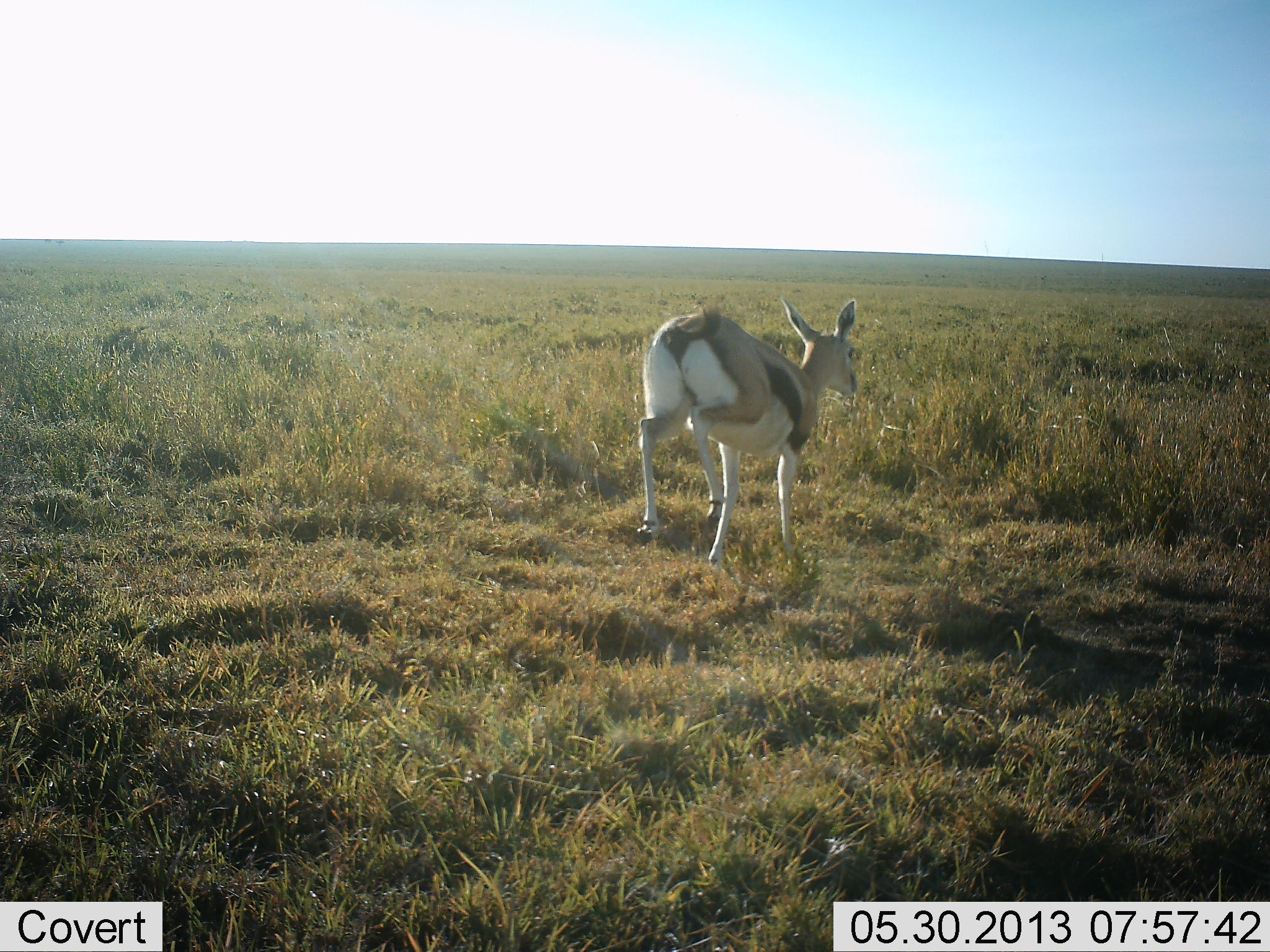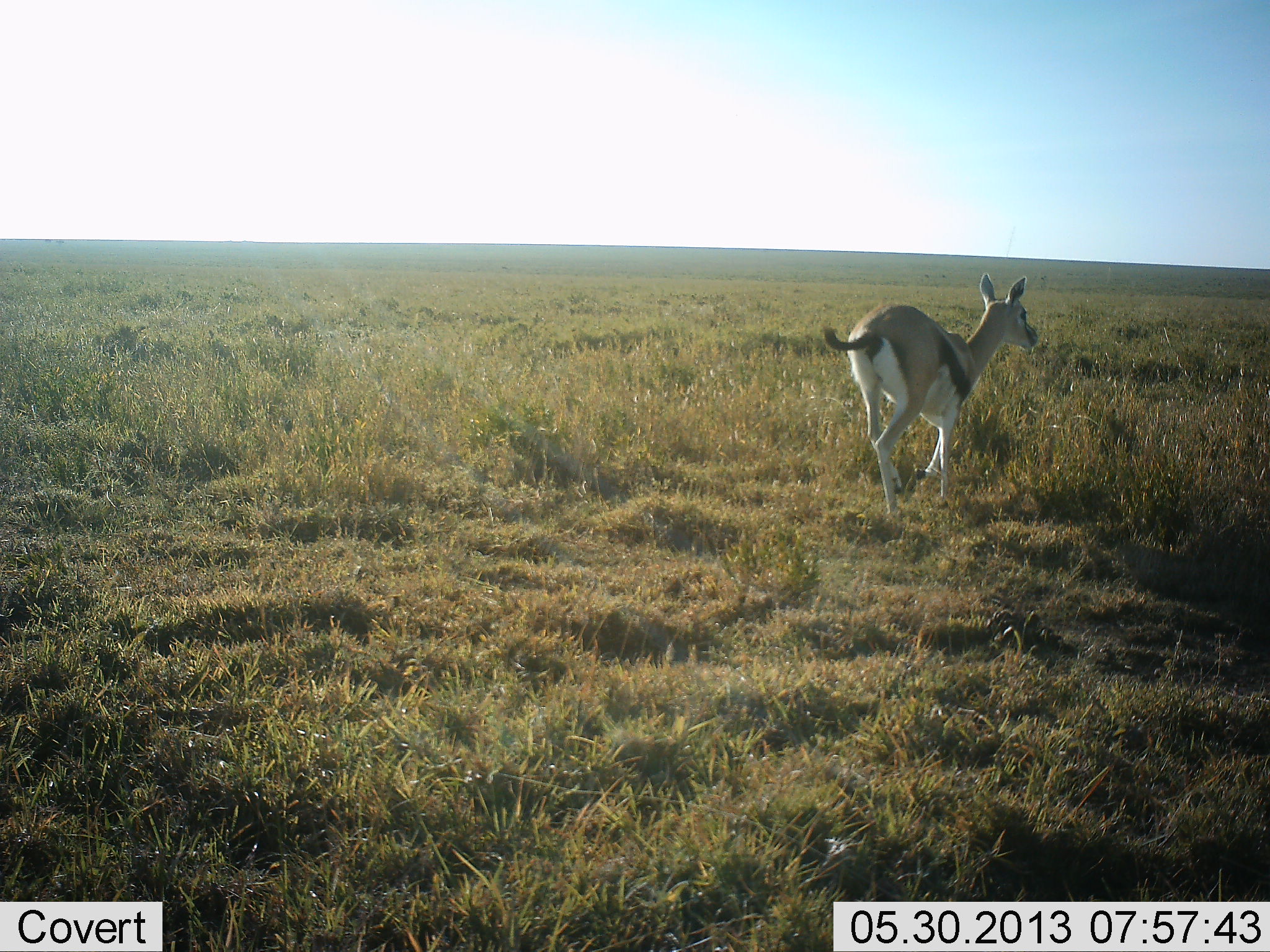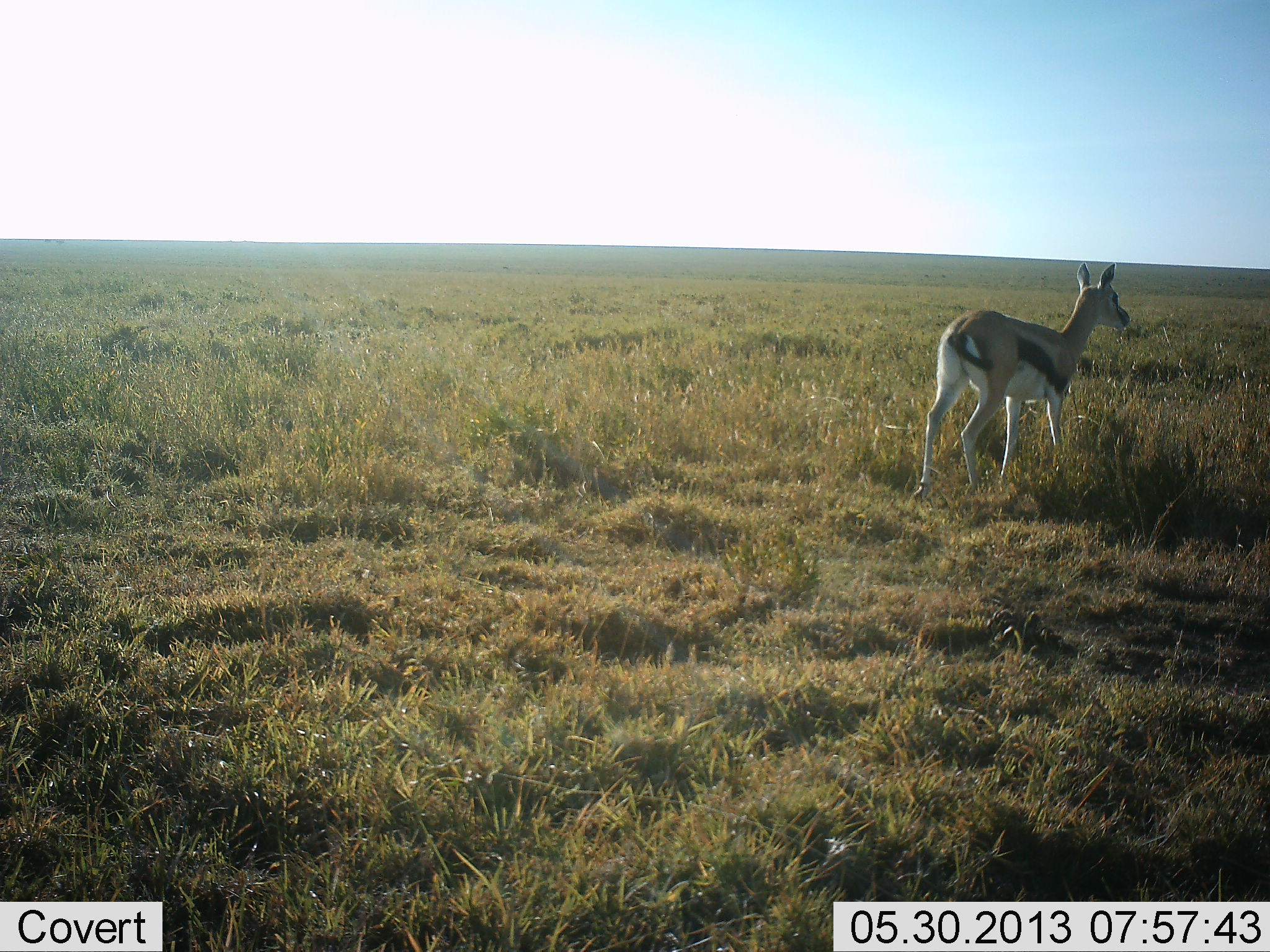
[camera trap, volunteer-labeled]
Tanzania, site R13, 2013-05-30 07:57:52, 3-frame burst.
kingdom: Animalia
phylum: Chordata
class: Mammalia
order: Artiodactyla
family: Bovidae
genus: Eudorcas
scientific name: Eudorcas thomsonii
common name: thomson's gazelle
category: gazellethomsons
Gazellethomsons (thomson's gazelle) (Eudorcas thomsonii), count 1. Behavior (volunteer vote fractions): standing 3%, resting 0%, moving 100%, interacting 0%. Young present (vote fraction): 3%. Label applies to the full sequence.